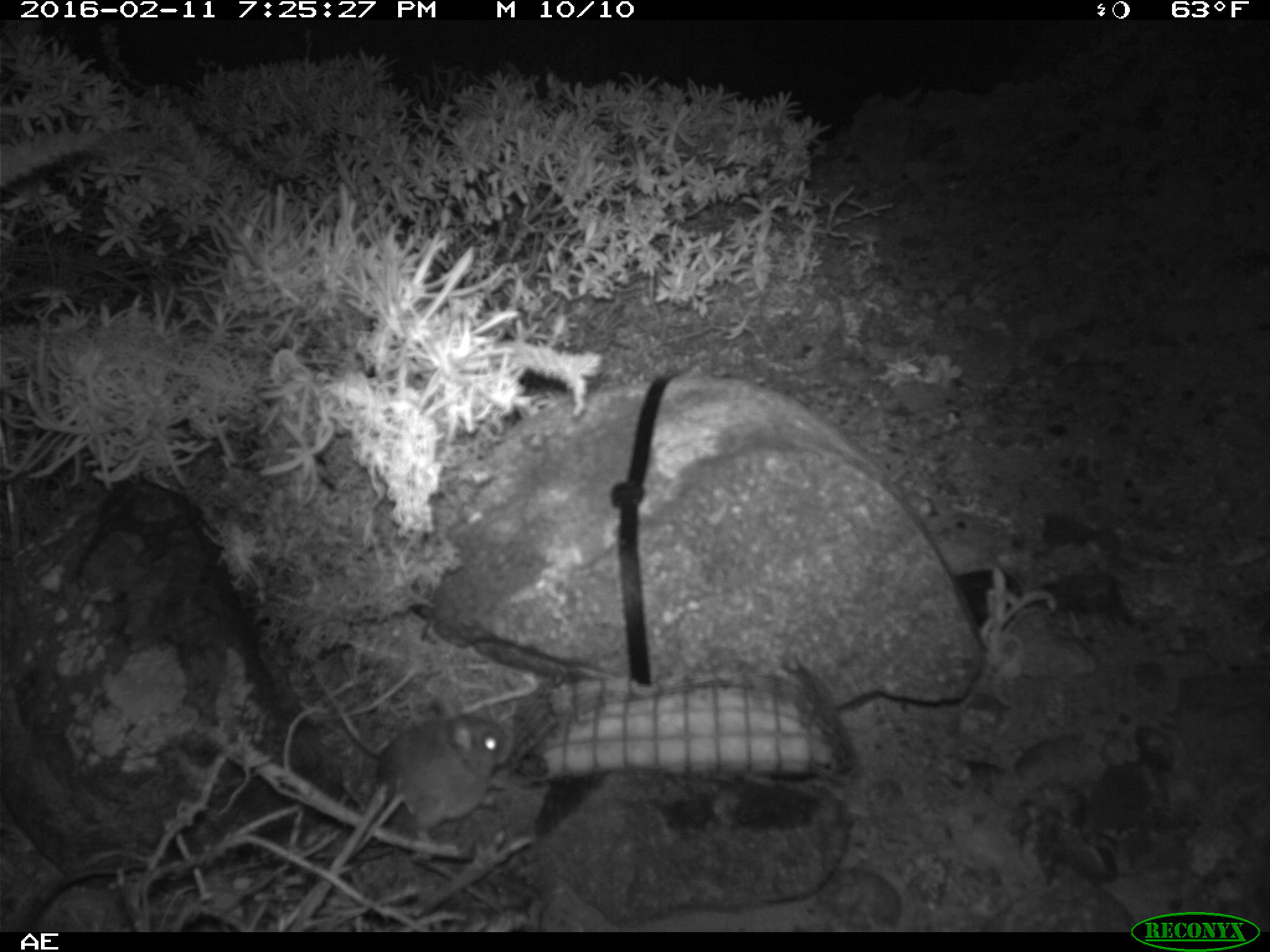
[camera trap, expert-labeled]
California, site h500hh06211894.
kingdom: Animalia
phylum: Chordata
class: Mammalia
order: Rodentia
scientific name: Rodentia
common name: rodent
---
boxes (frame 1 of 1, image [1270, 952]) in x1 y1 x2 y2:
rodent: 302 662 509 851